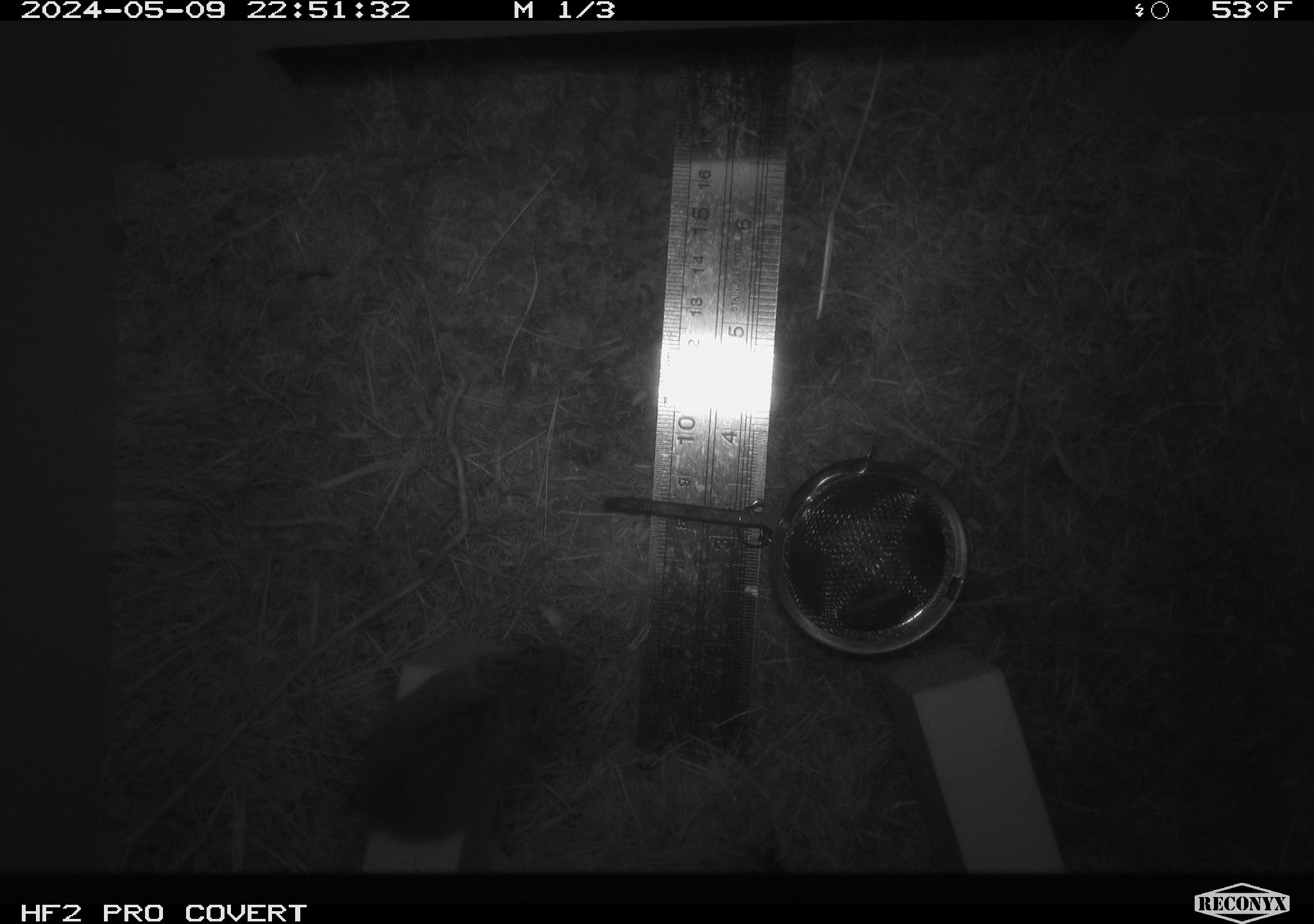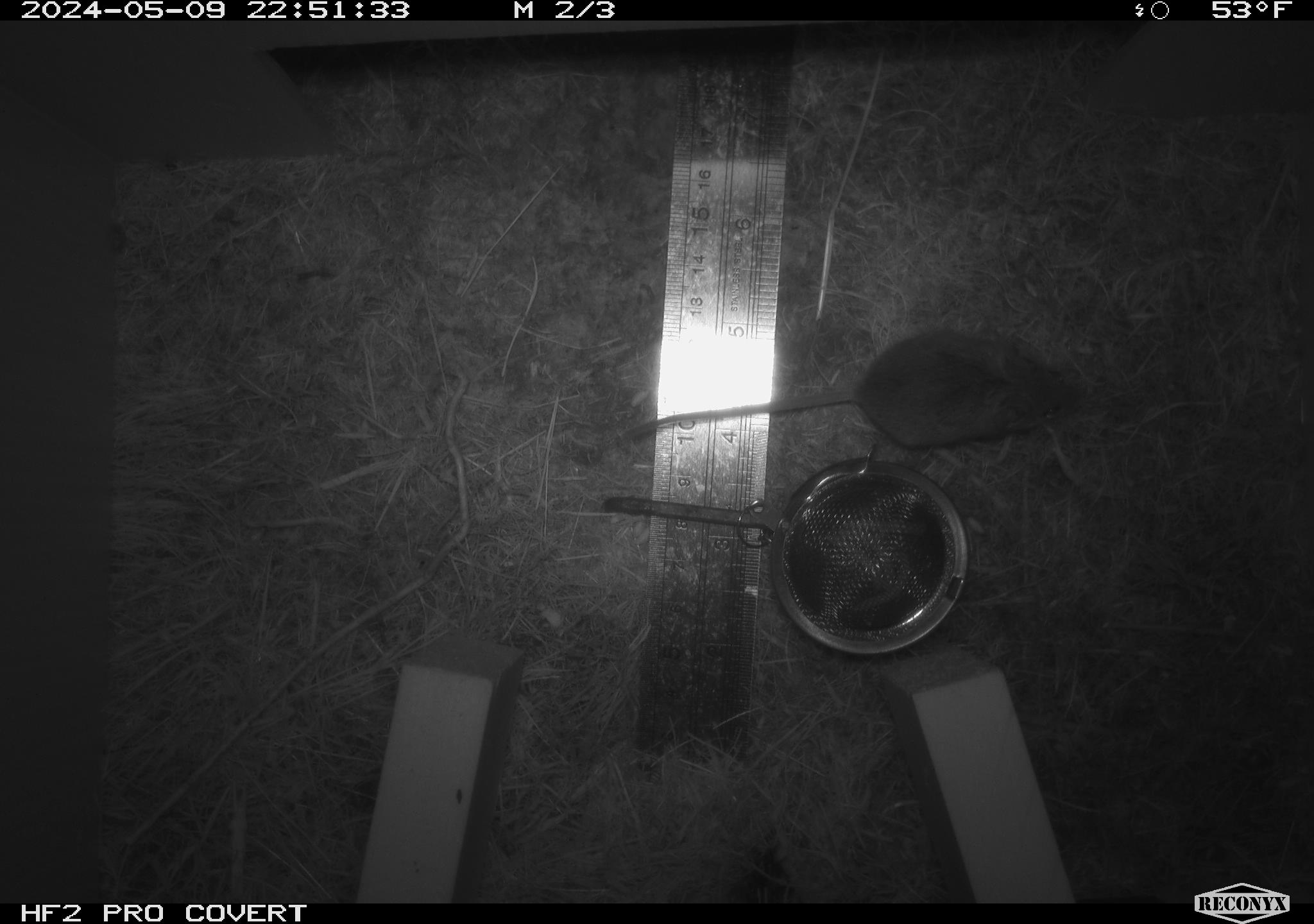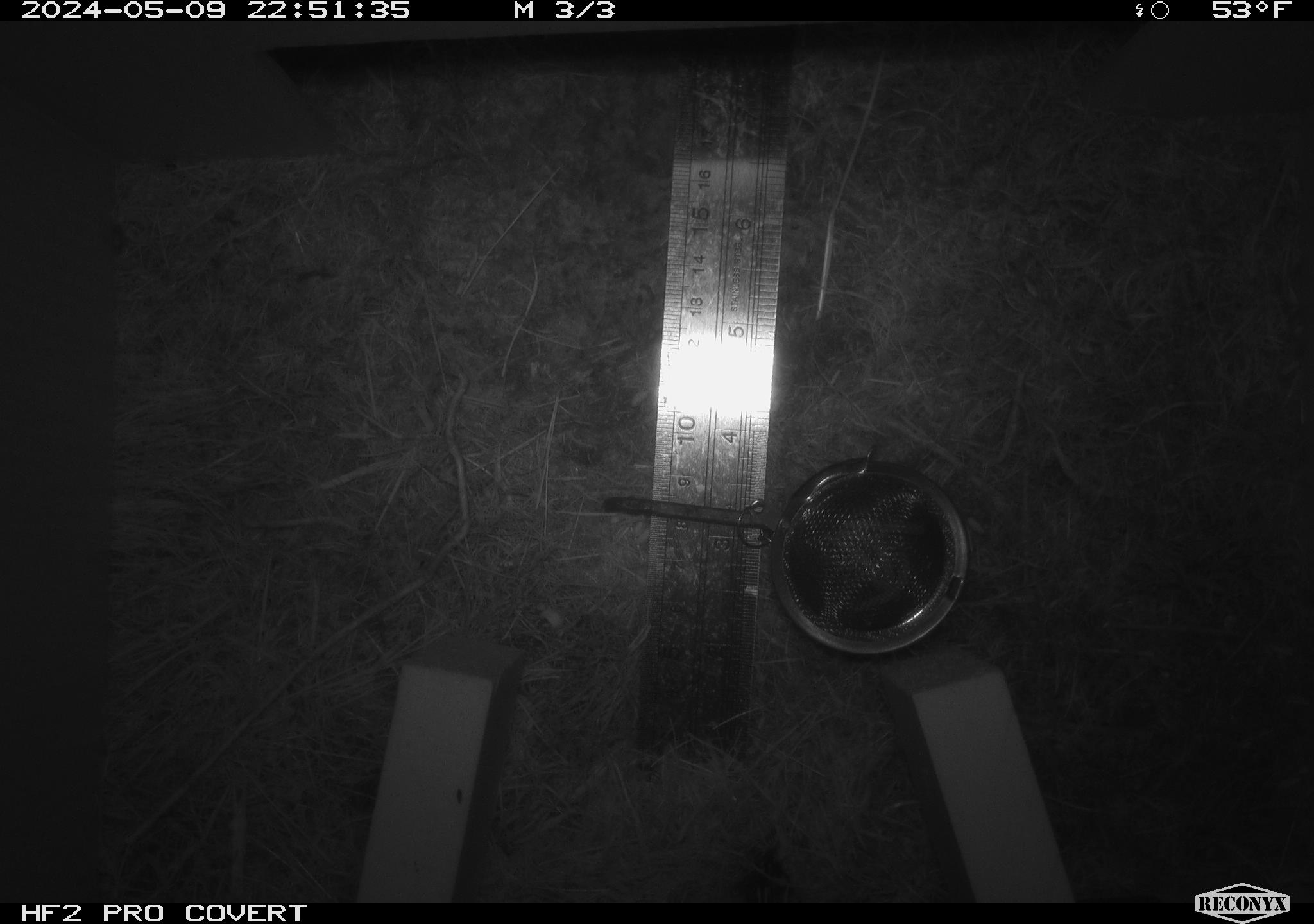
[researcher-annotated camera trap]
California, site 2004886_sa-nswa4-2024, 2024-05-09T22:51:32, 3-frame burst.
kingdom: Animalia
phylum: Chordata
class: Mammalia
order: Rodentia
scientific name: Rodentia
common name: mouse species